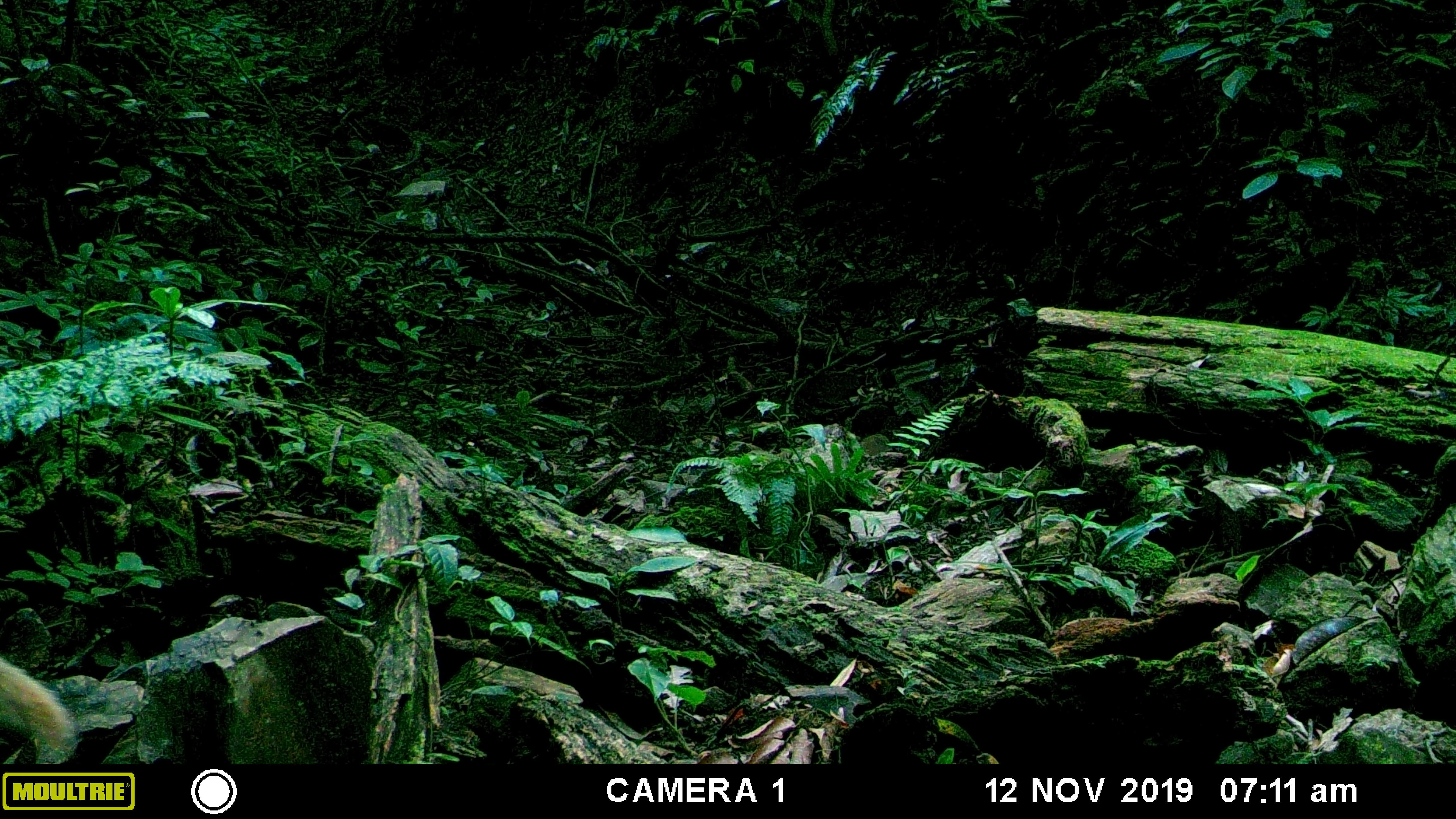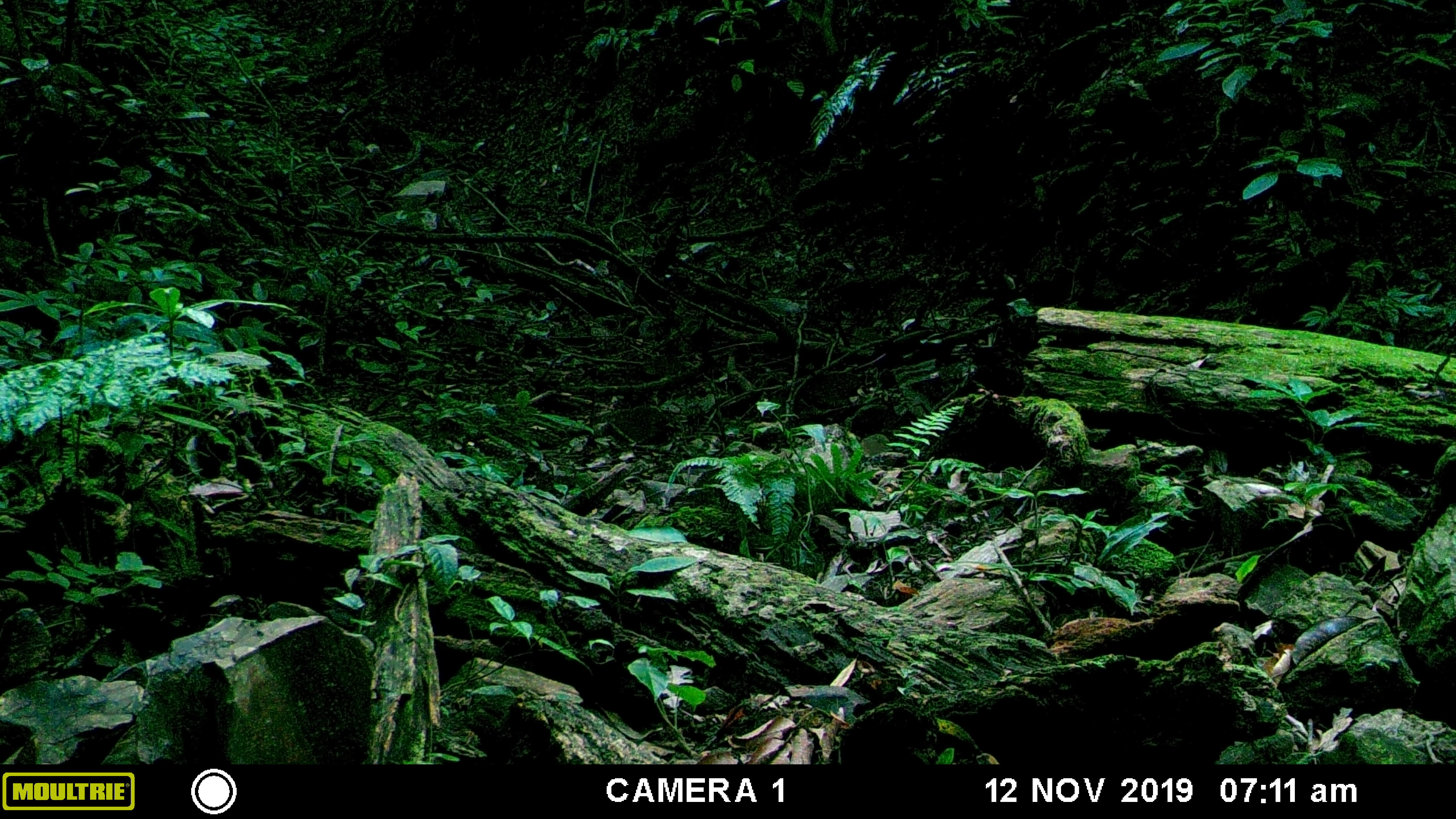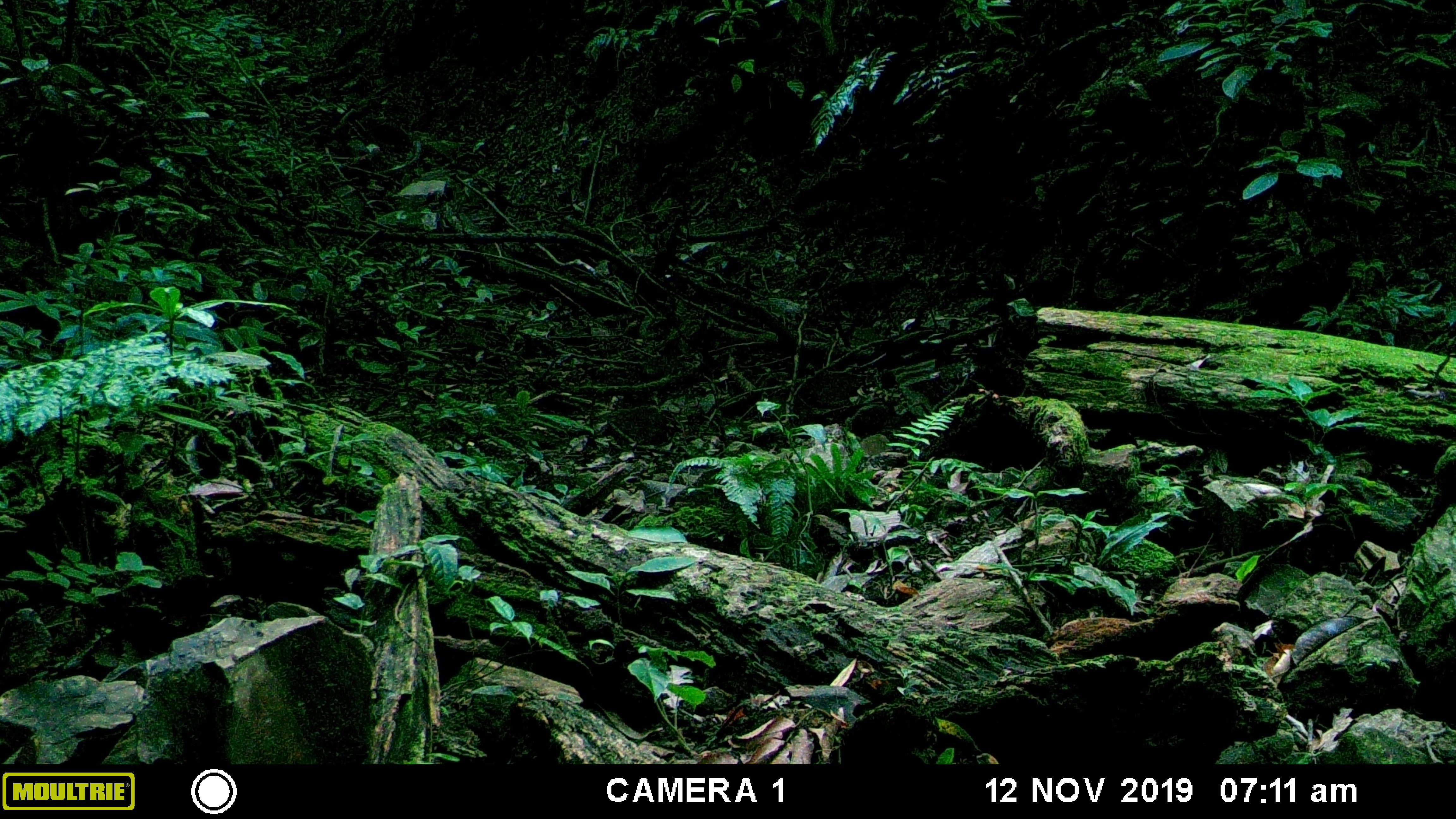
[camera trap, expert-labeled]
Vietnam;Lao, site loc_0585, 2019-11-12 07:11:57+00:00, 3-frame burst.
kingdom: Animalia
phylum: Chordata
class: Mammalia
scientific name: Mammalia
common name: mammal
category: unidentified small mammal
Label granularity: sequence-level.